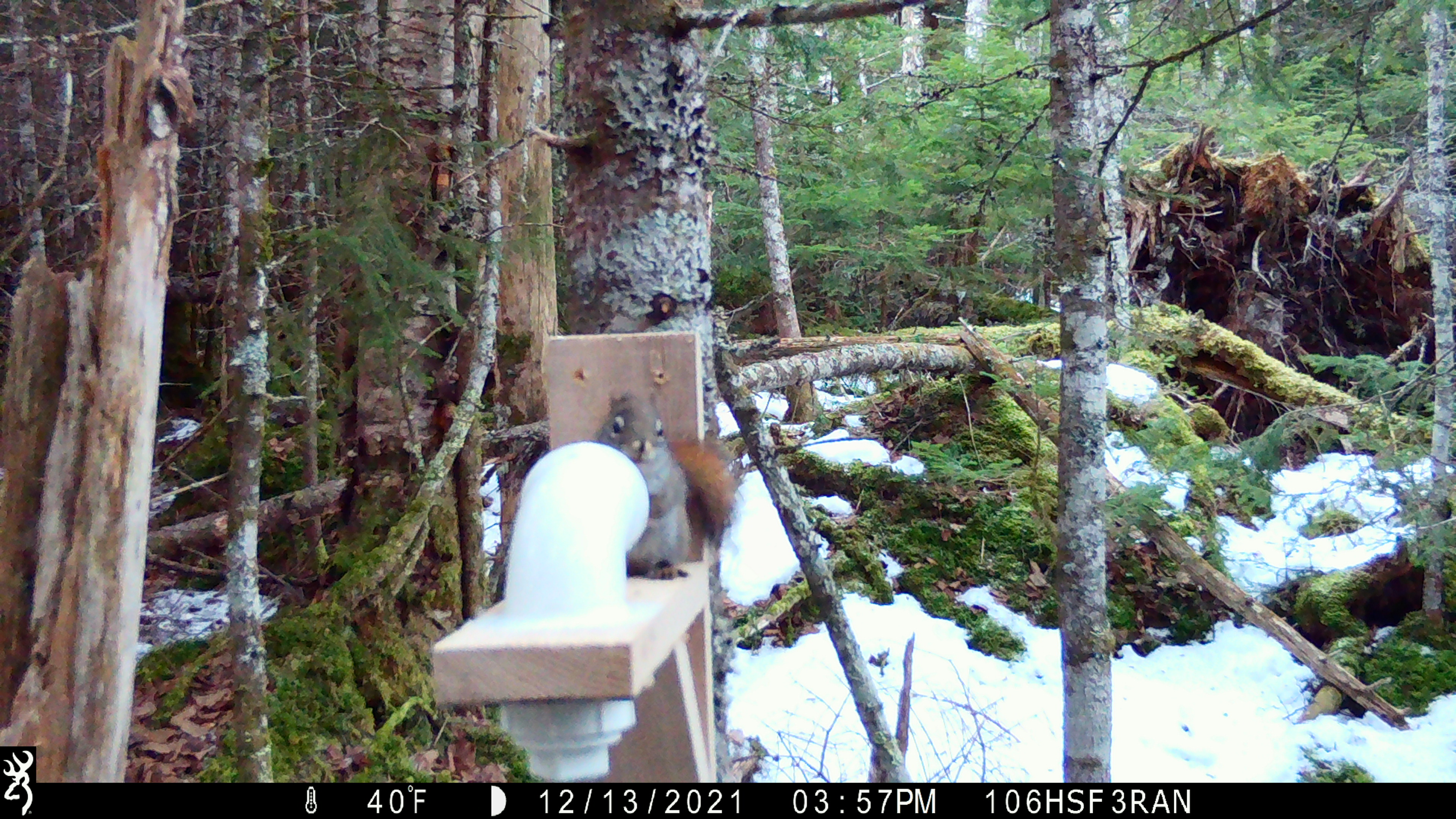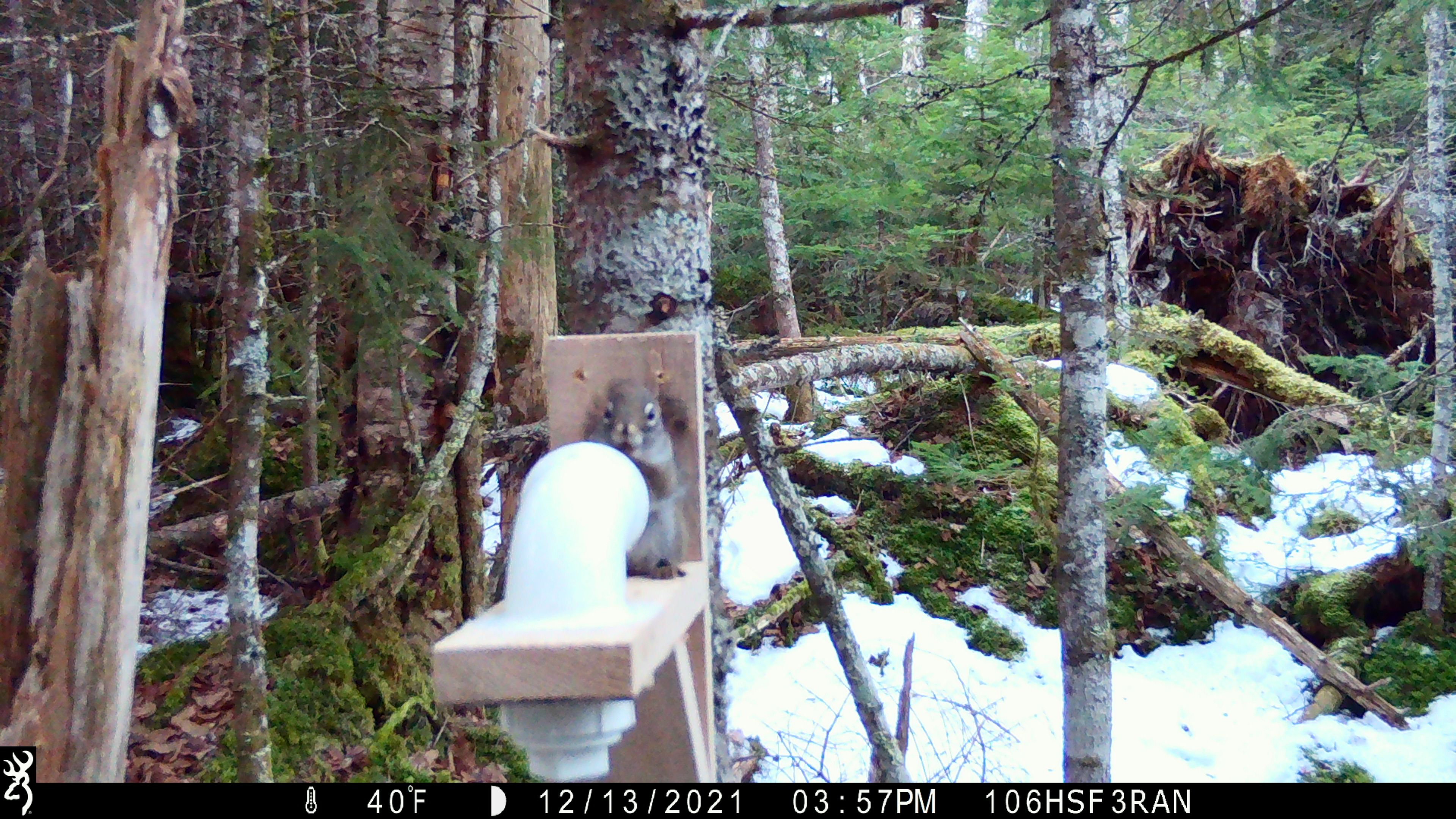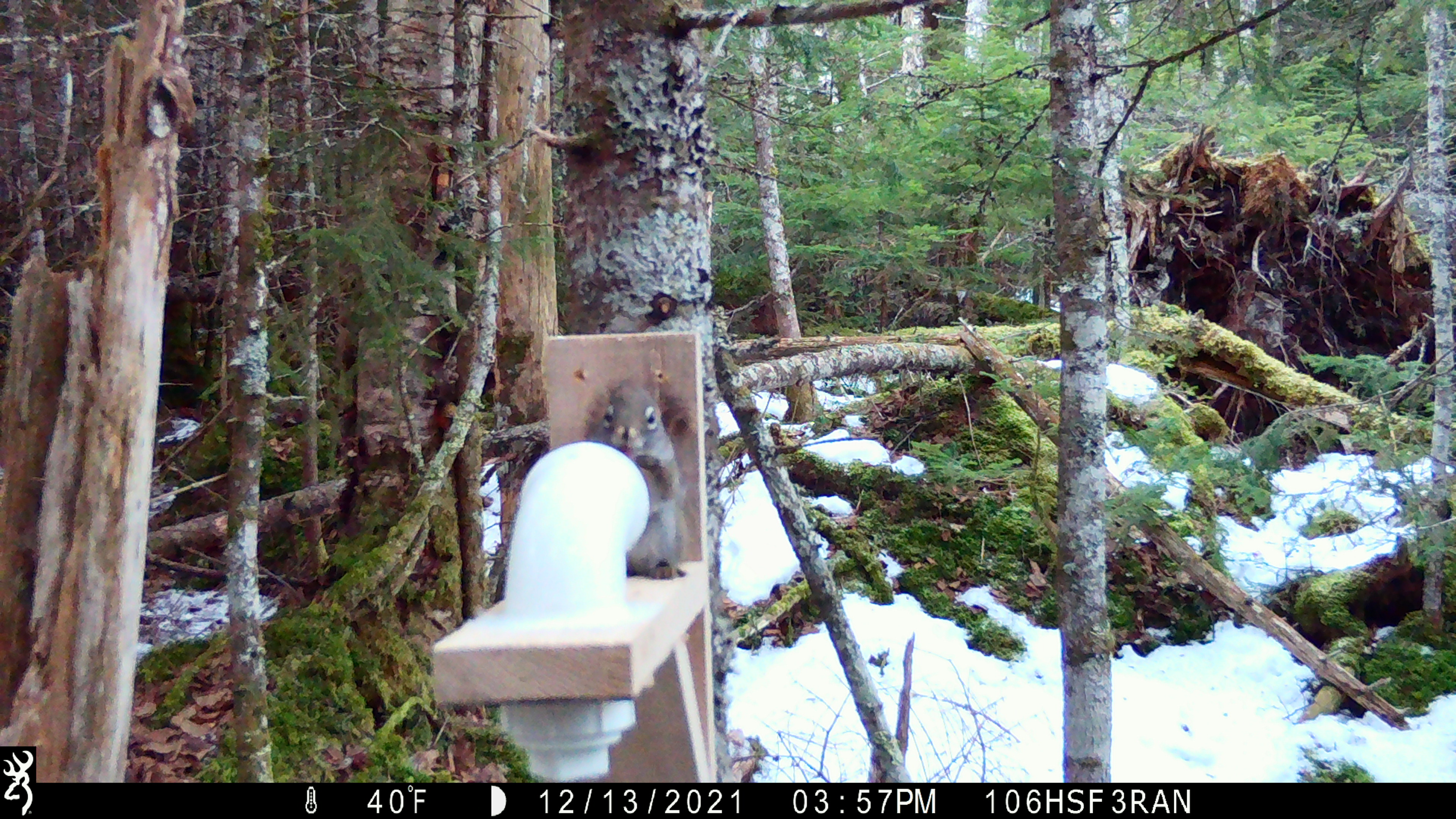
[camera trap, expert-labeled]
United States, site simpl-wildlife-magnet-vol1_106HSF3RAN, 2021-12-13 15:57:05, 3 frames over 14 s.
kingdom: Animalia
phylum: Chordata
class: Mammalia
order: Rodentia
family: Sciuridae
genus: Tamiasciurus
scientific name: Tamiasciurus hudsonicus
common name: red squirrel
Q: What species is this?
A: Red squirrel (Tamiasciurus hudsonicus).